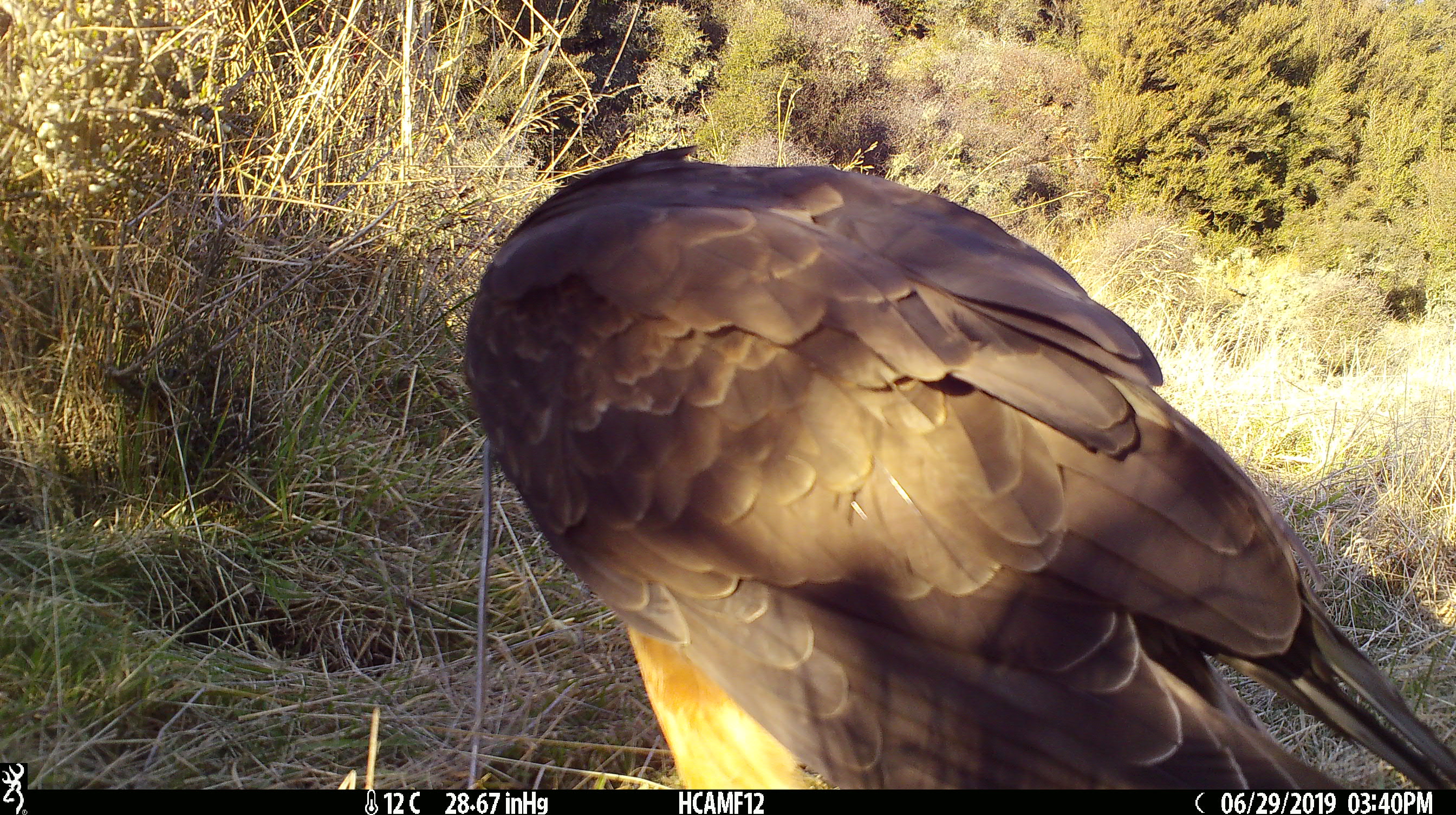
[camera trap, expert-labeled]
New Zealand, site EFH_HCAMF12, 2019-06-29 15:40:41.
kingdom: Animalia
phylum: Chordata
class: Aves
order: Accipitriformes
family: Accipitridae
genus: Circus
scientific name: Circus approximans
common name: swamp harrier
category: harrier